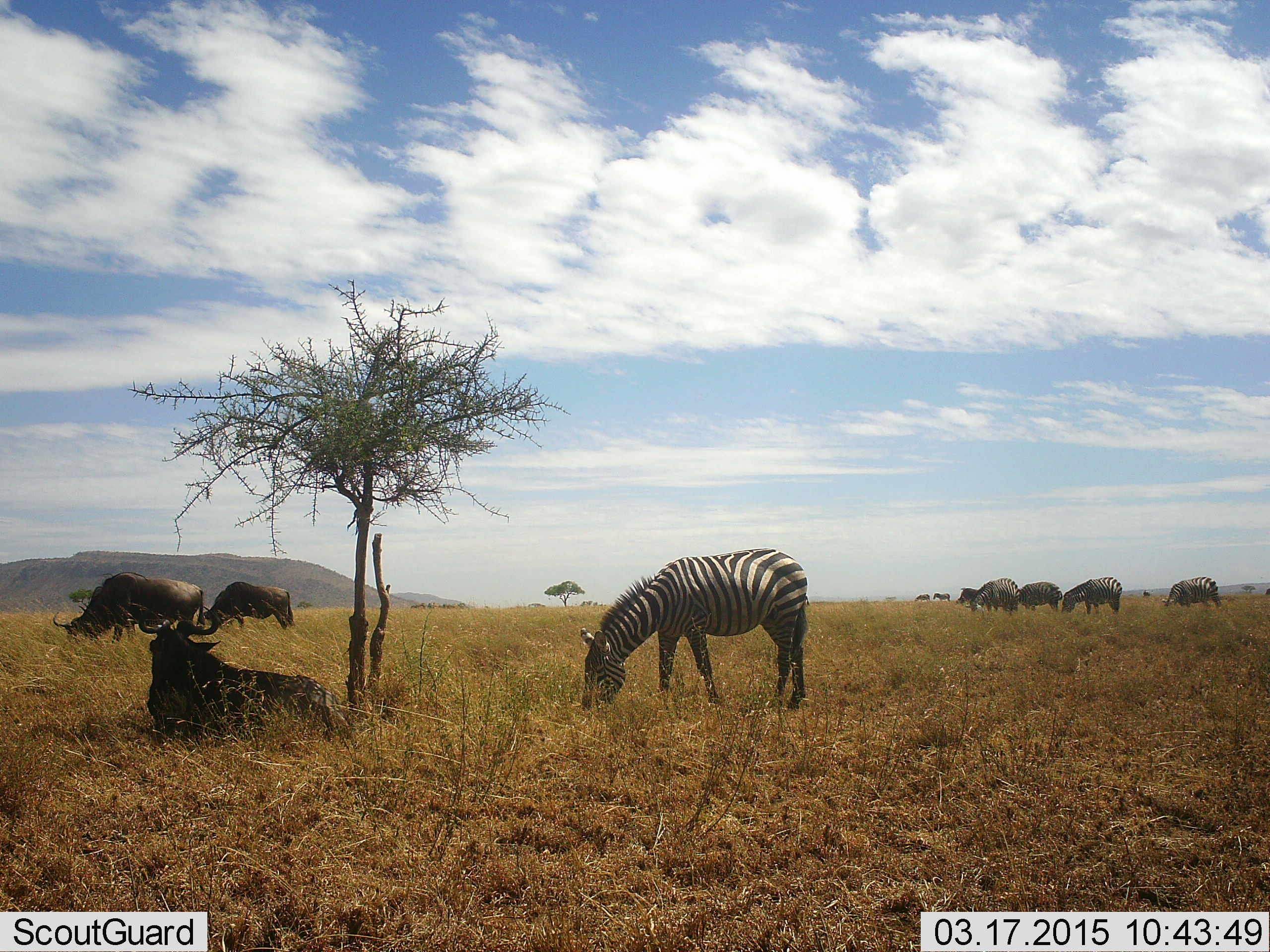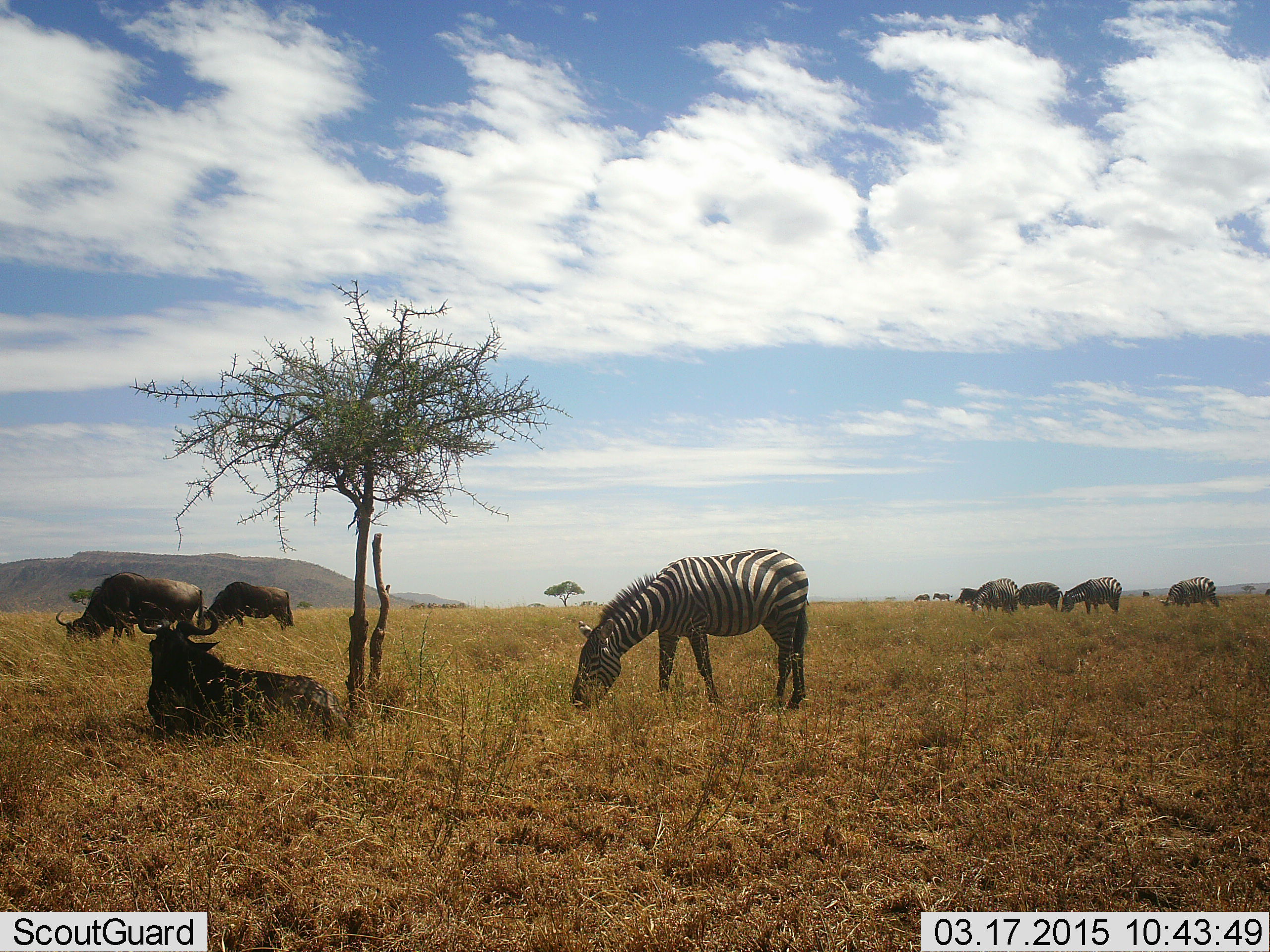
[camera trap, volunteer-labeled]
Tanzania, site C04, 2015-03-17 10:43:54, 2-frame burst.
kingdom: Animalia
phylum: Chordata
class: Mammalia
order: Artiodactyla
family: Bovidae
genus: Connochaetes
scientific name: Connochaetes taurinus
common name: blue wildebeest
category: wildebeest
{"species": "wildebeest (blue wildebeest) (Connochaetes taurinus)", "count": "5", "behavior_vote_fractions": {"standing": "60%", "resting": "100%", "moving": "10%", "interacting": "0%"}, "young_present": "0%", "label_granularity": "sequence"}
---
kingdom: Animalia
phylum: Chordata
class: Mammalia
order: Perissodactyla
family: Equidae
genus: Equus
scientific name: Equus quagga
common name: plains zebra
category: zebra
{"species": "zebra (plains zebra) (Equus quagga)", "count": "6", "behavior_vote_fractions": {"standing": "46%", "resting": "8%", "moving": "23%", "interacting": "0%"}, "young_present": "0%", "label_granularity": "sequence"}